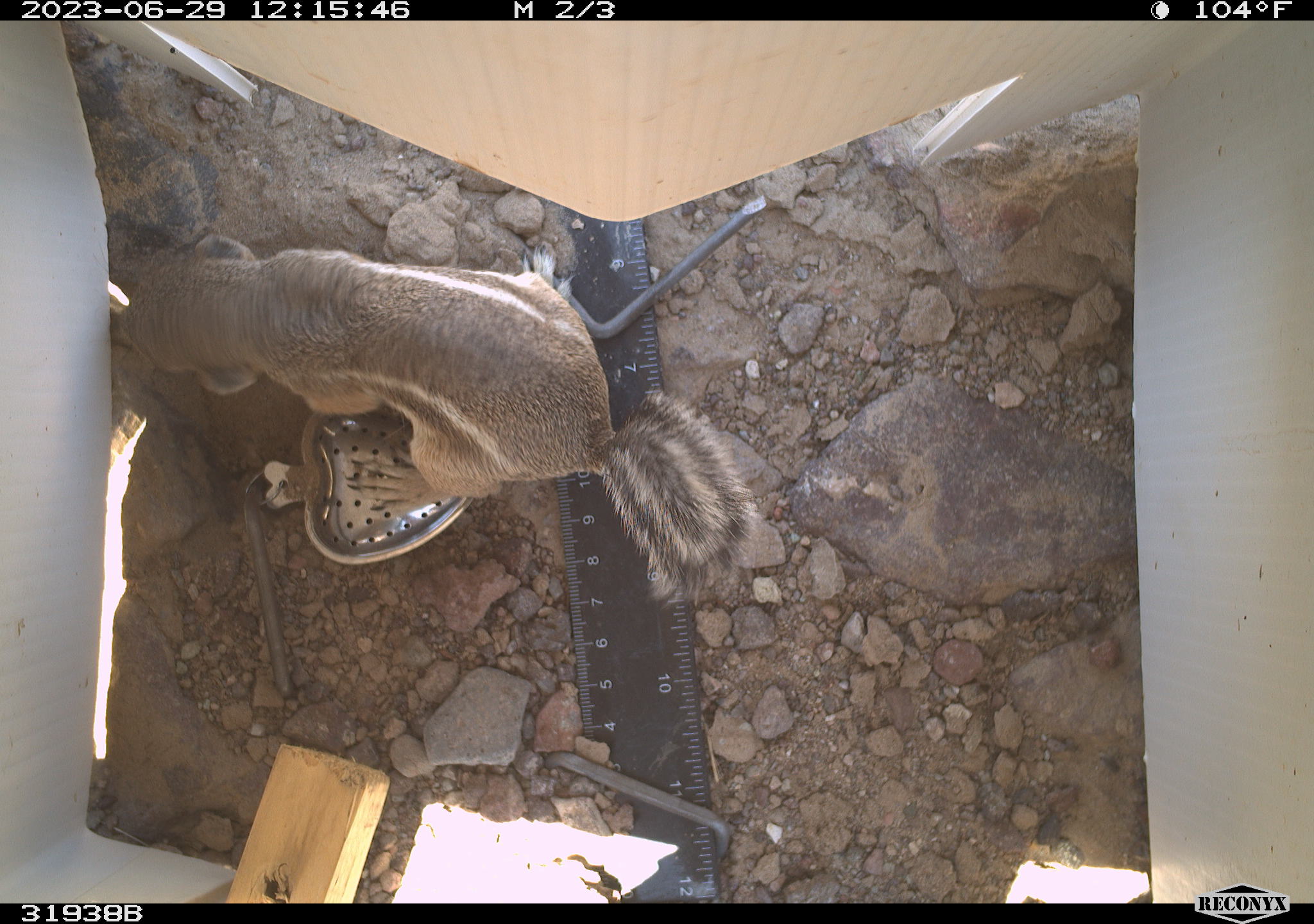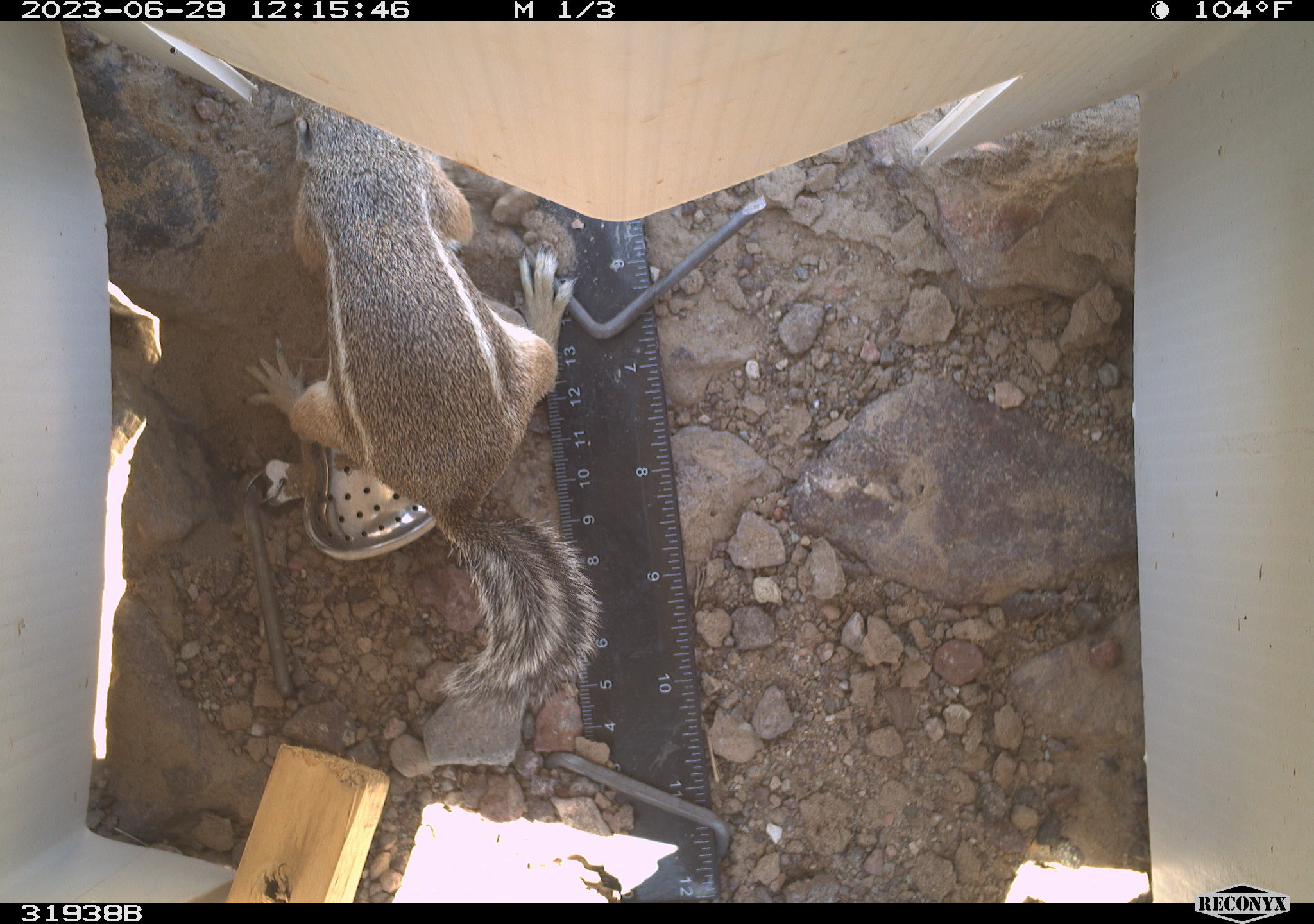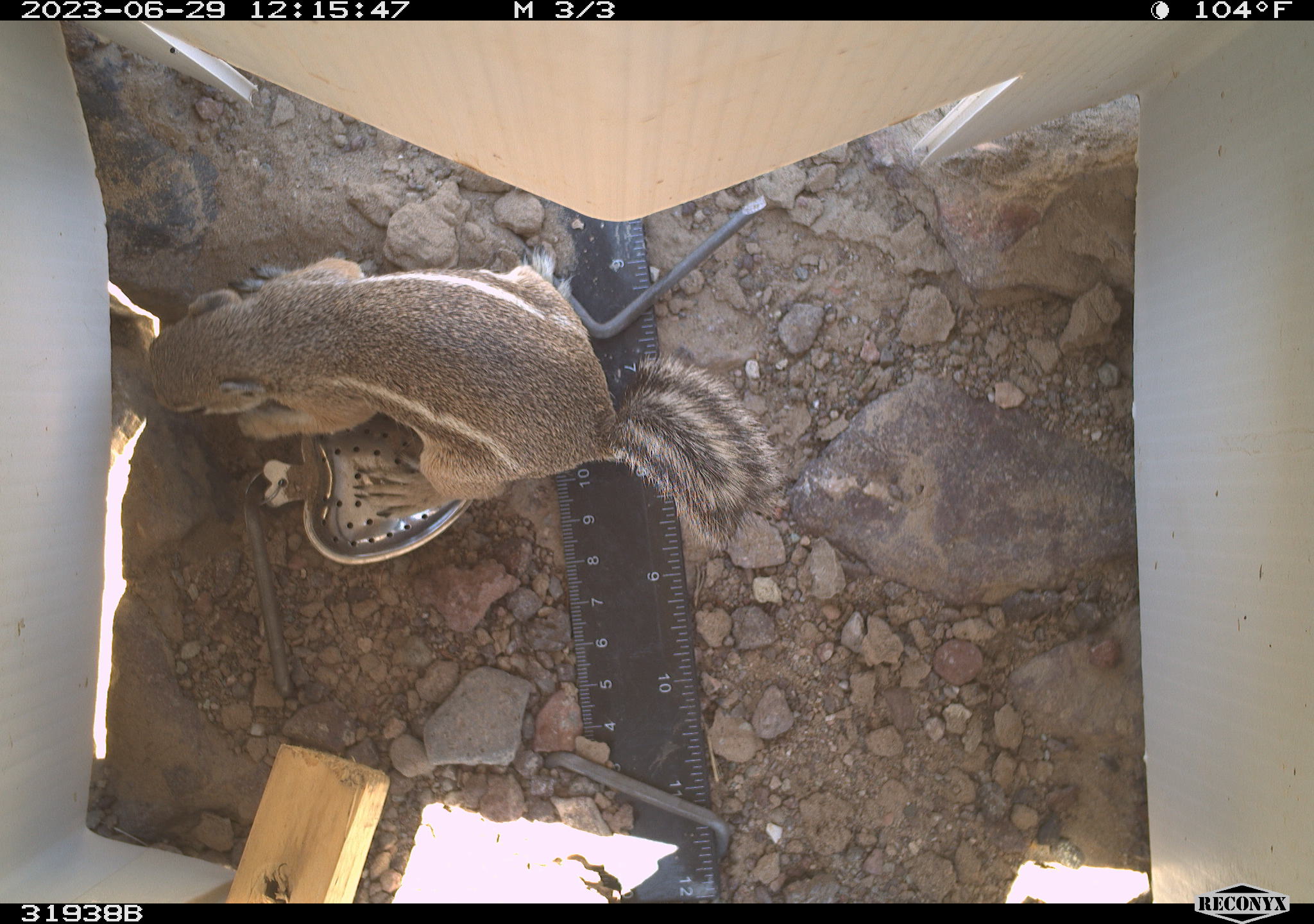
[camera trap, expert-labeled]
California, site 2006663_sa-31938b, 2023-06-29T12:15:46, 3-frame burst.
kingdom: Animalia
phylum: Chordata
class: Mammalia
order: Rodentia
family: Sciuridae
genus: Ammospermophilus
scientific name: Ammospermophilus leucurus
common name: white-tailed antelope squirrel